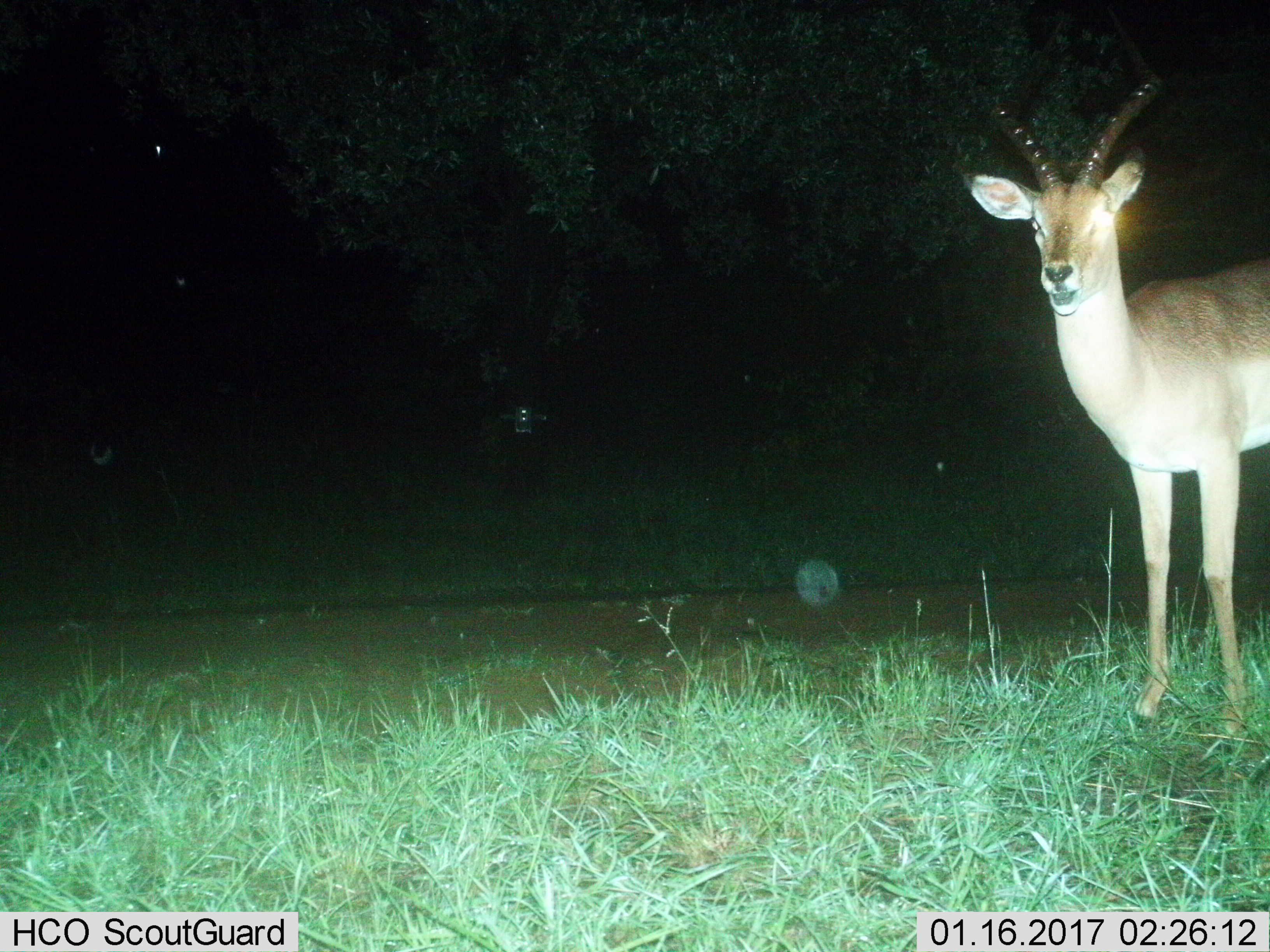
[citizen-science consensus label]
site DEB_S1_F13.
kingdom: Animalia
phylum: Chordata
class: Mammalia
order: Artiodactyla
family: Bovidae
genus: Aepyceros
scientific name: Aepyceros melampus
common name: impala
Impala (Aepyceros melampus), count 1. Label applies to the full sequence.